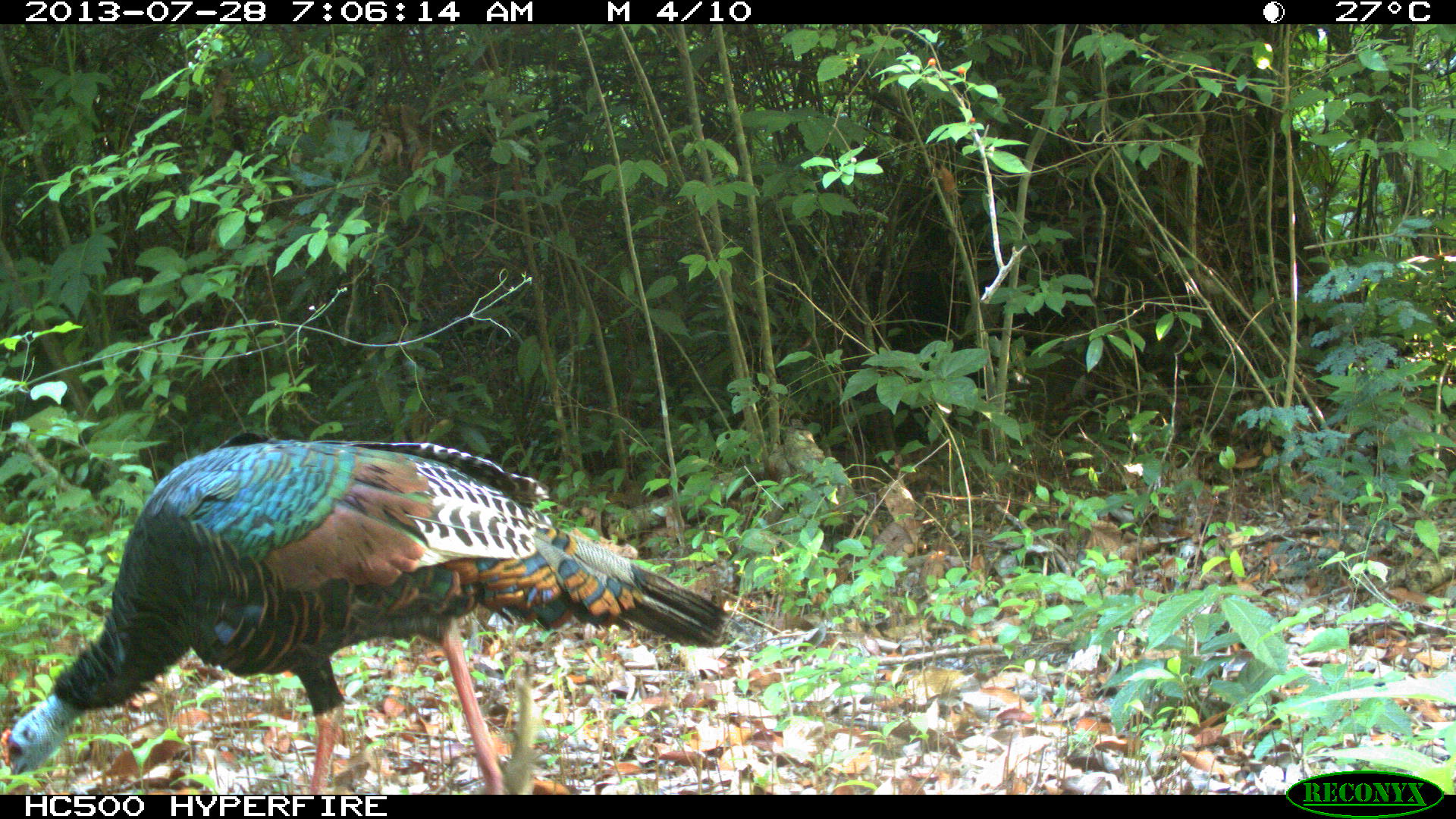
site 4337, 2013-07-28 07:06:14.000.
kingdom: Animalia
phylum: Chordata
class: Aves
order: Galliformes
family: Phasianidae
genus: Meleagris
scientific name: Meleagris ocellata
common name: ocellated turkey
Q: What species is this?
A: Meleagris ocellata (ocellated turkey).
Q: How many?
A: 1.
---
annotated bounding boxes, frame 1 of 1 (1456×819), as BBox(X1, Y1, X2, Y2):
meleagris ocellata: BBox(0, 428, 733, 793)